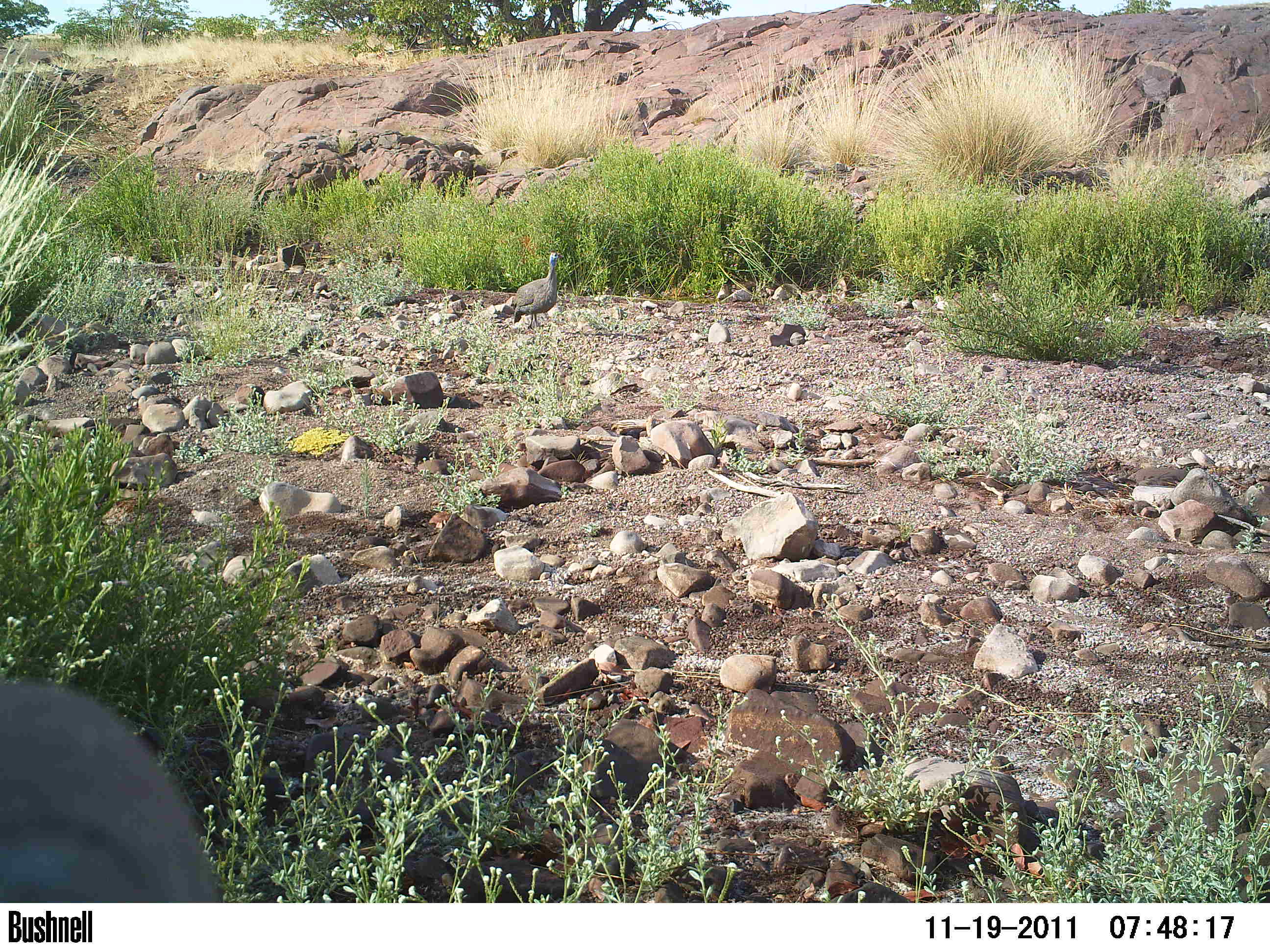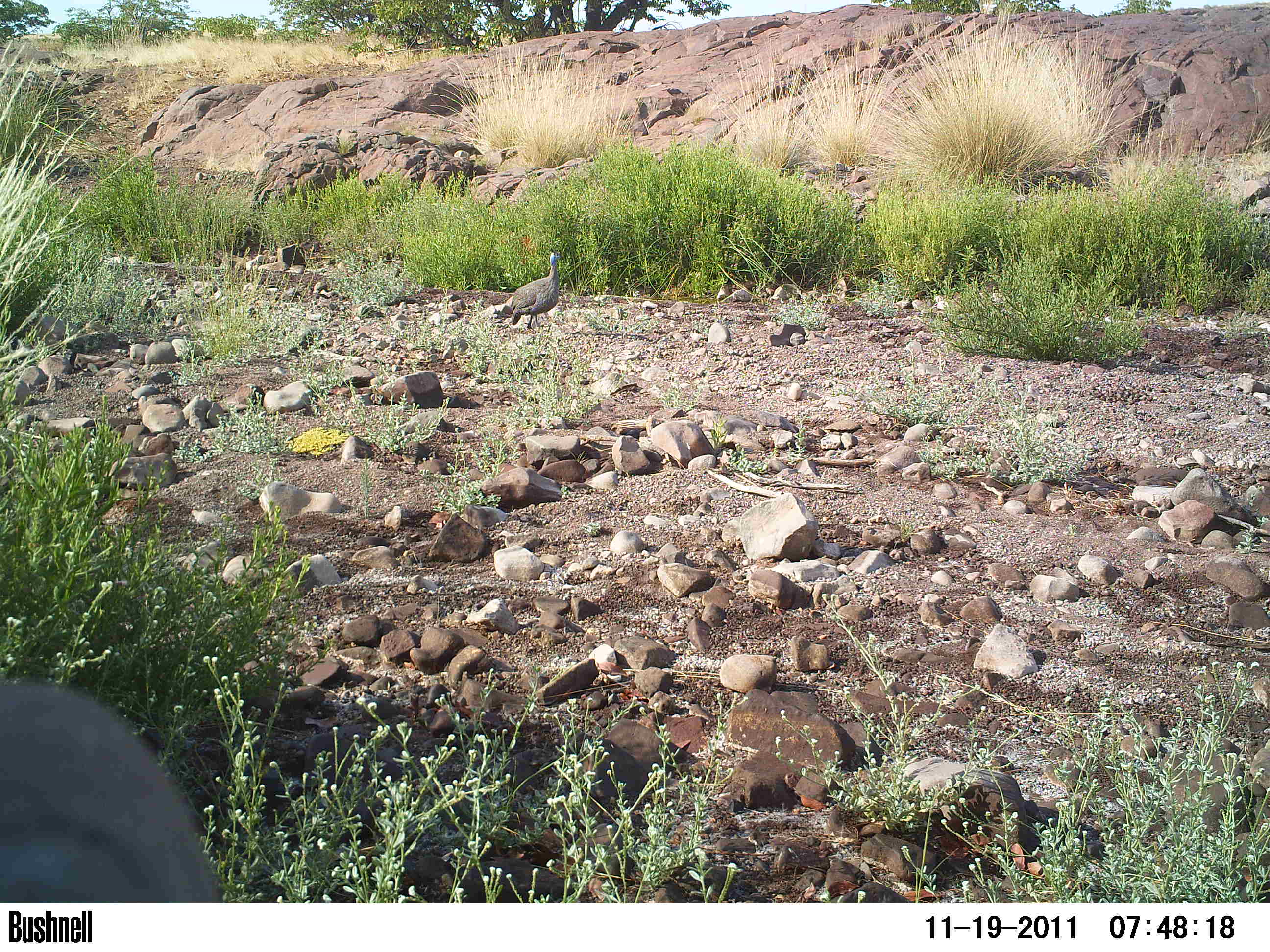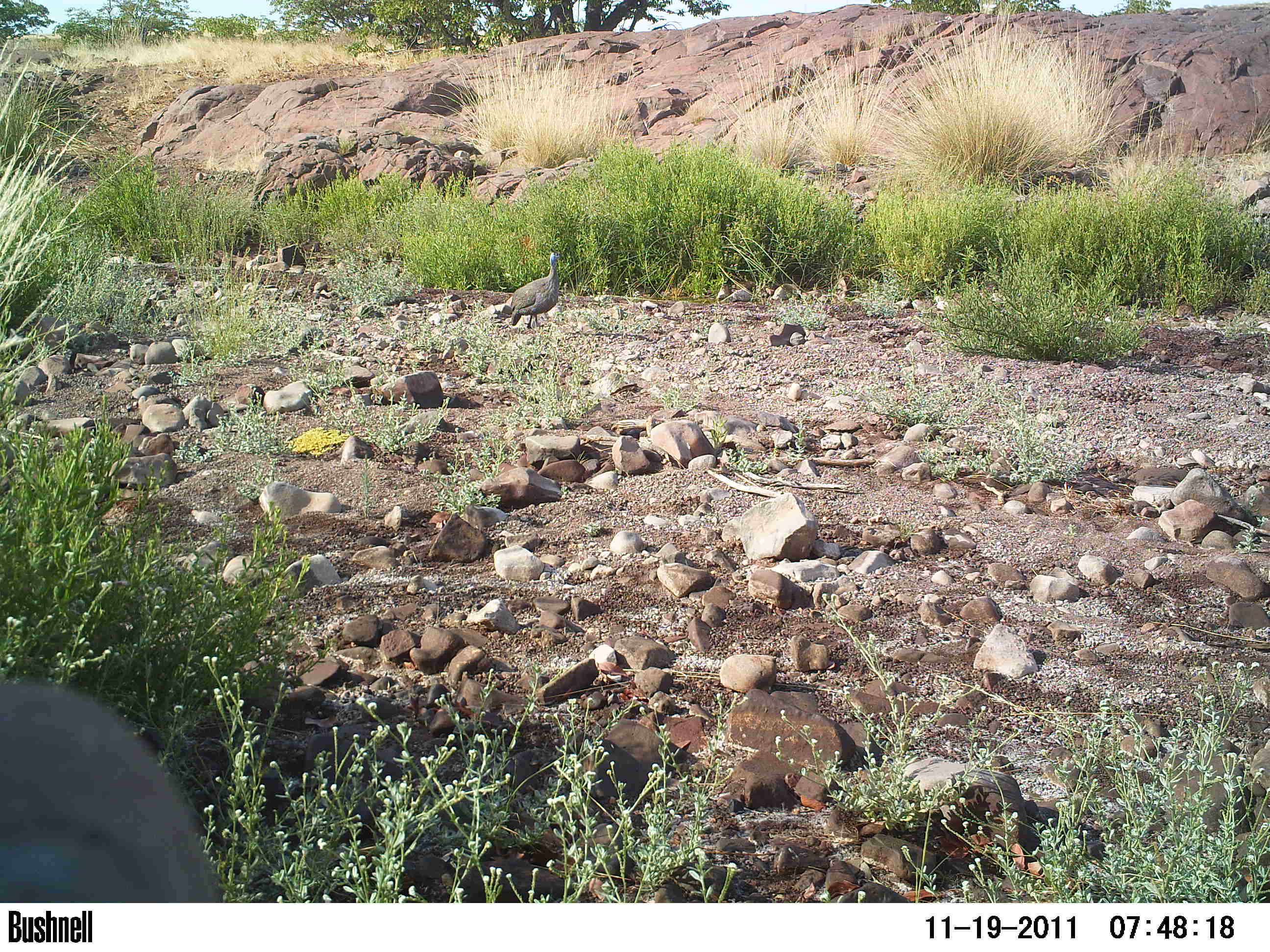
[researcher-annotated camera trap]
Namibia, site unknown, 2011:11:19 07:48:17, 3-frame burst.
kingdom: Animalia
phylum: Chordata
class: Aves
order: Galliformes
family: Numididae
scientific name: Numididae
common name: guineafowl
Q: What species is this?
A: Numididae (guineafowl).